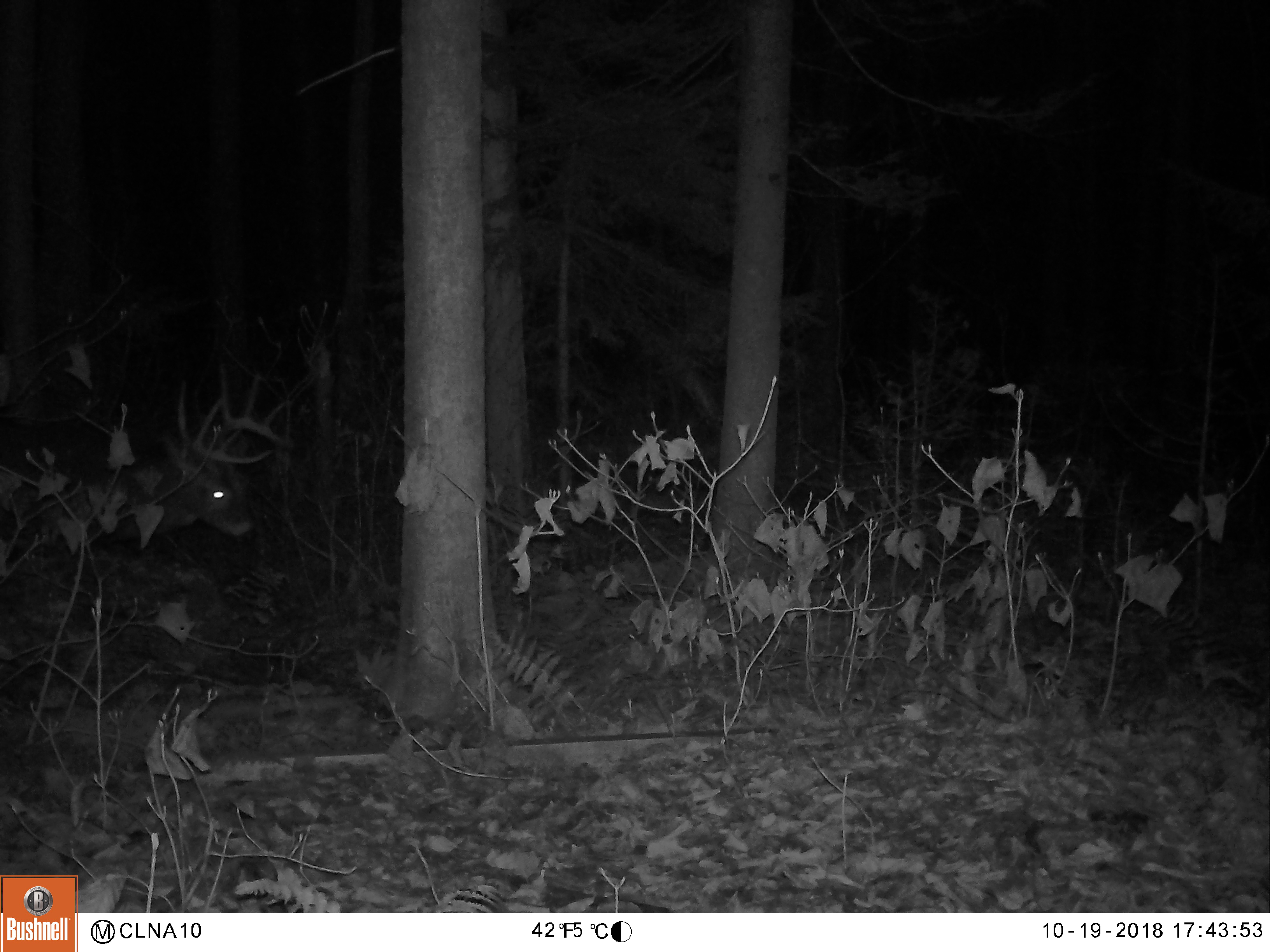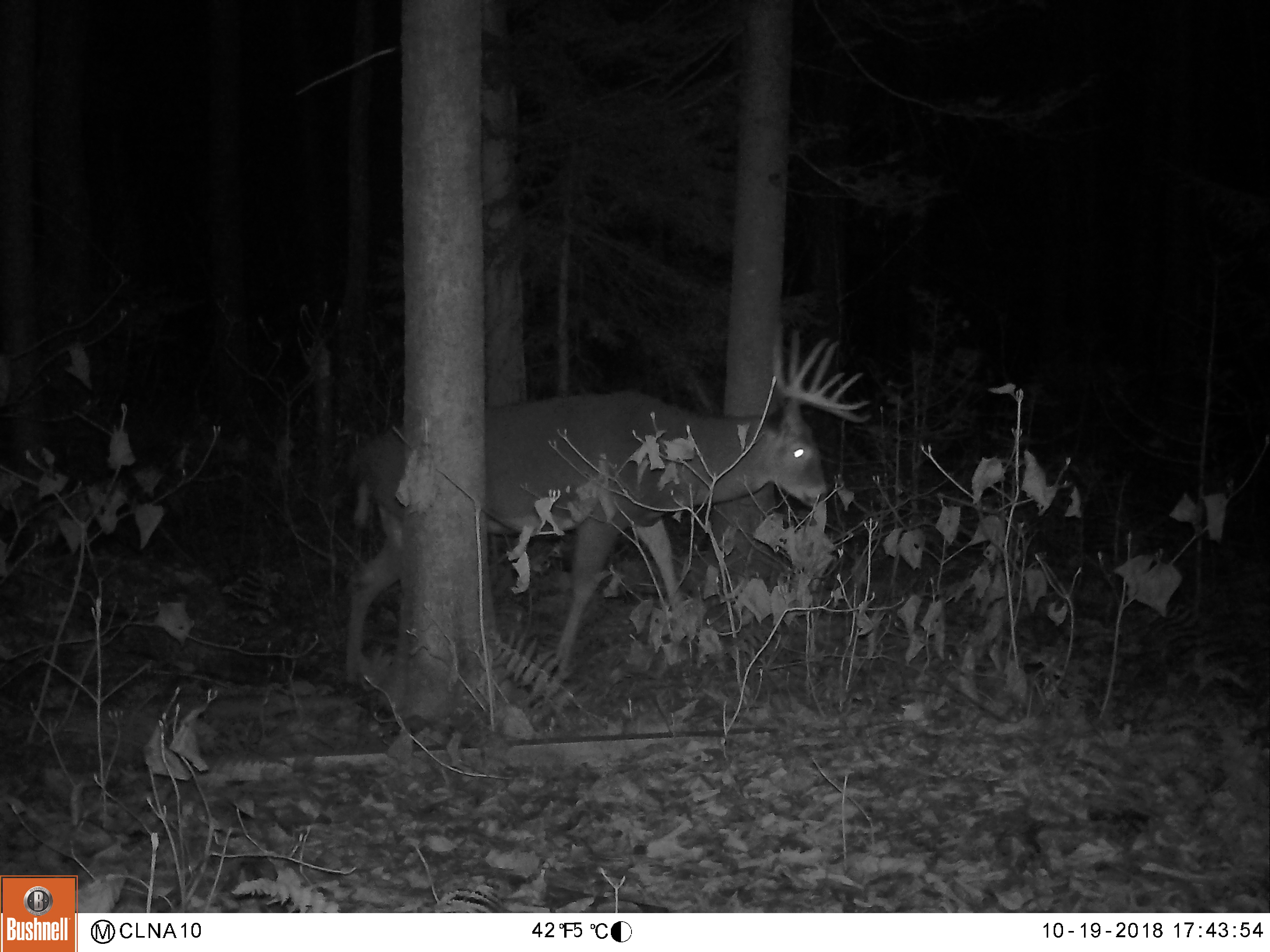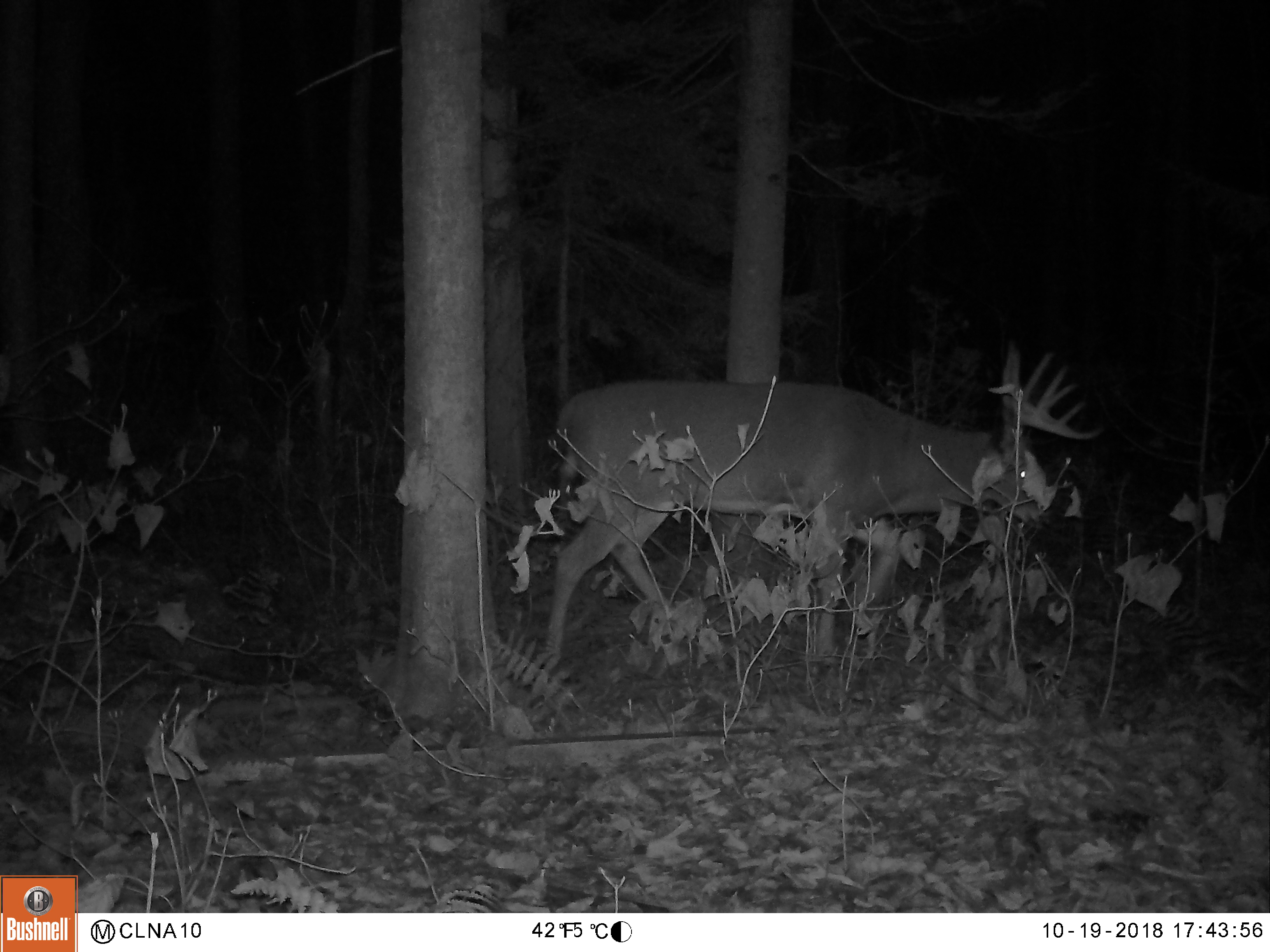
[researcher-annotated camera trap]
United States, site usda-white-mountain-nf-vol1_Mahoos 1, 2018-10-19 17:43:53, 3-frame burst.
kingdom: Animalia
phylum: Chordata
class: Mammalia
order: Artiodactyla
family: Cervidae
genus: Odocoileus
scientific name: Odocoileus virginianus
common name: white-tailed deer